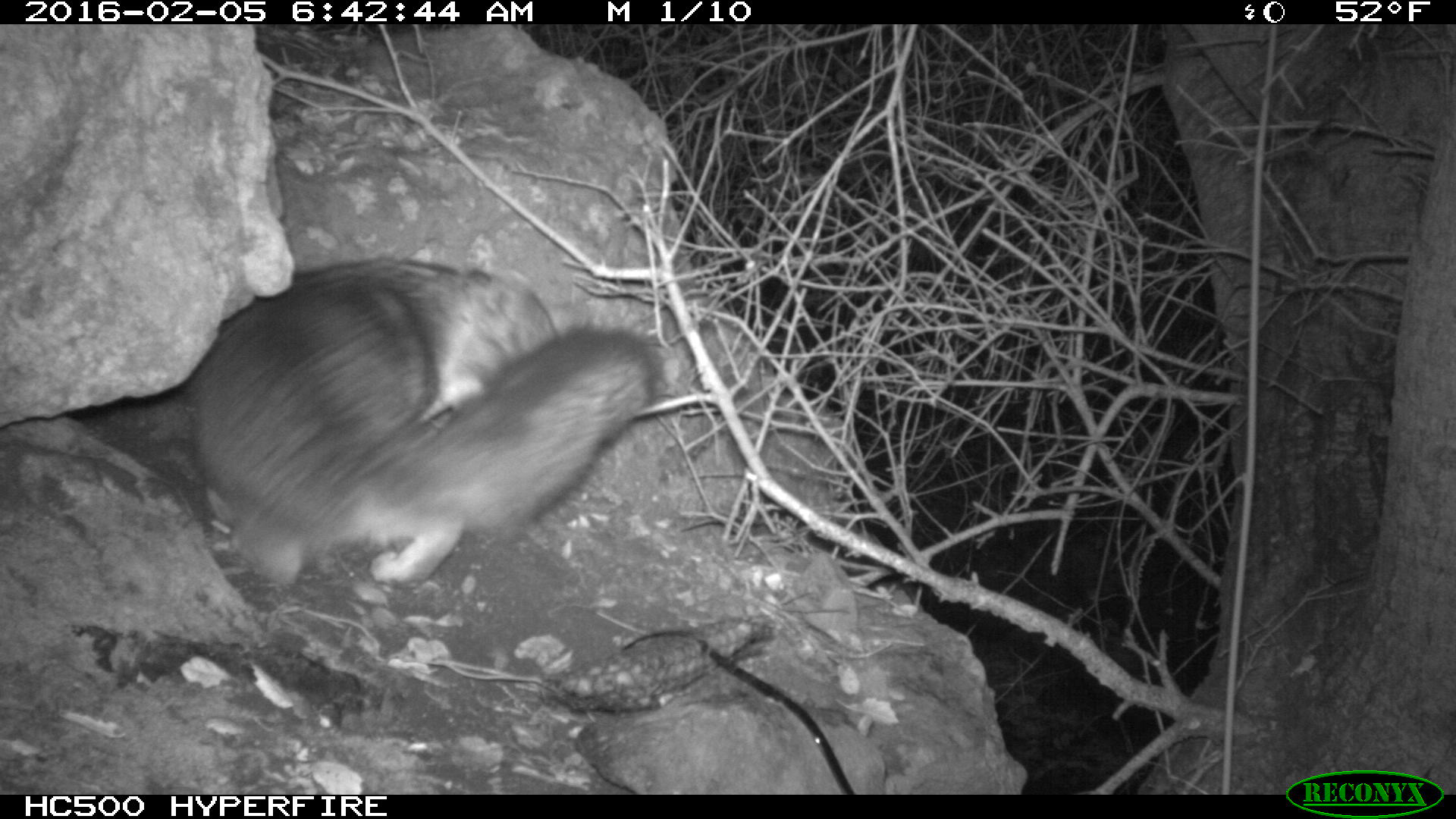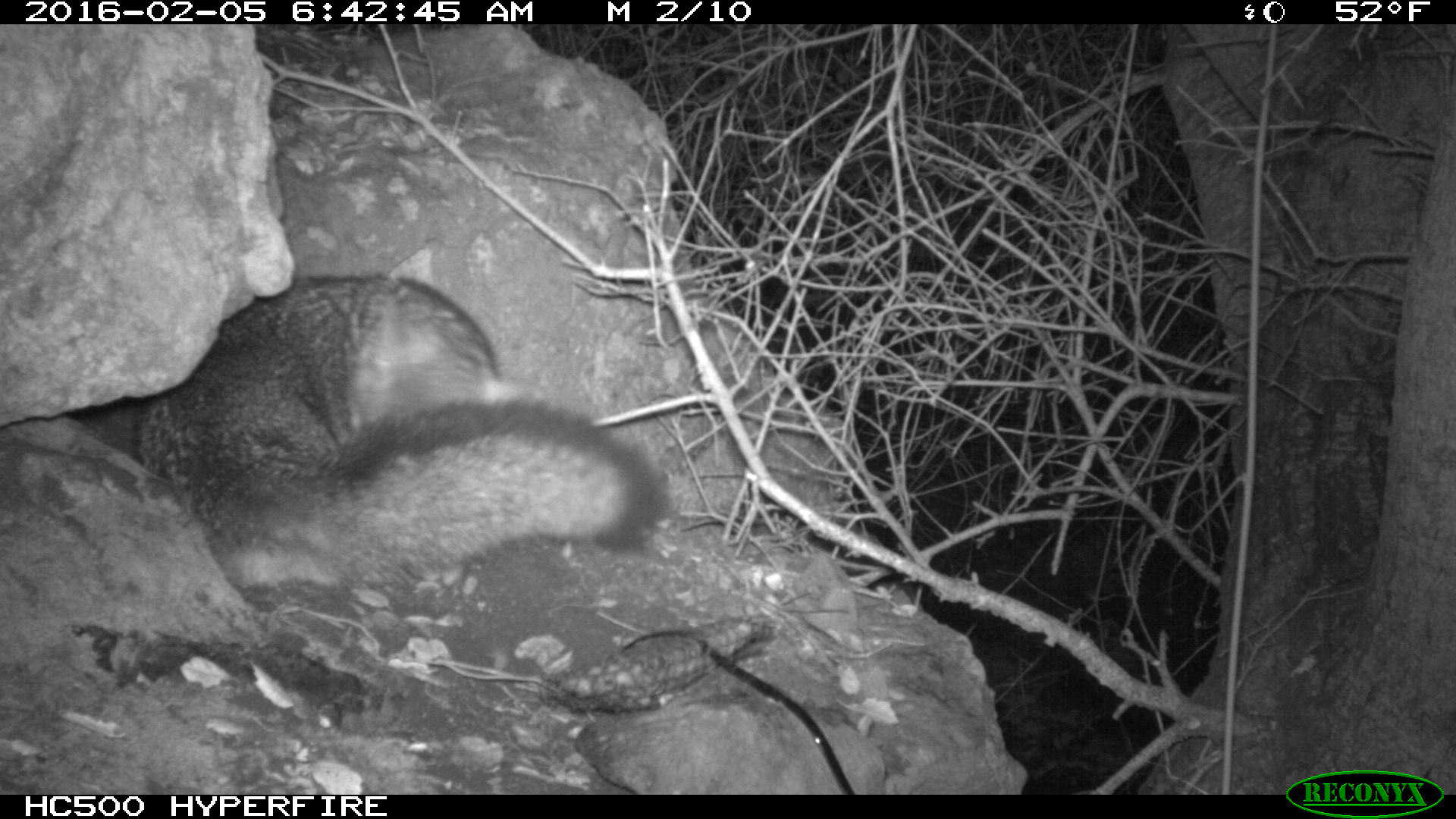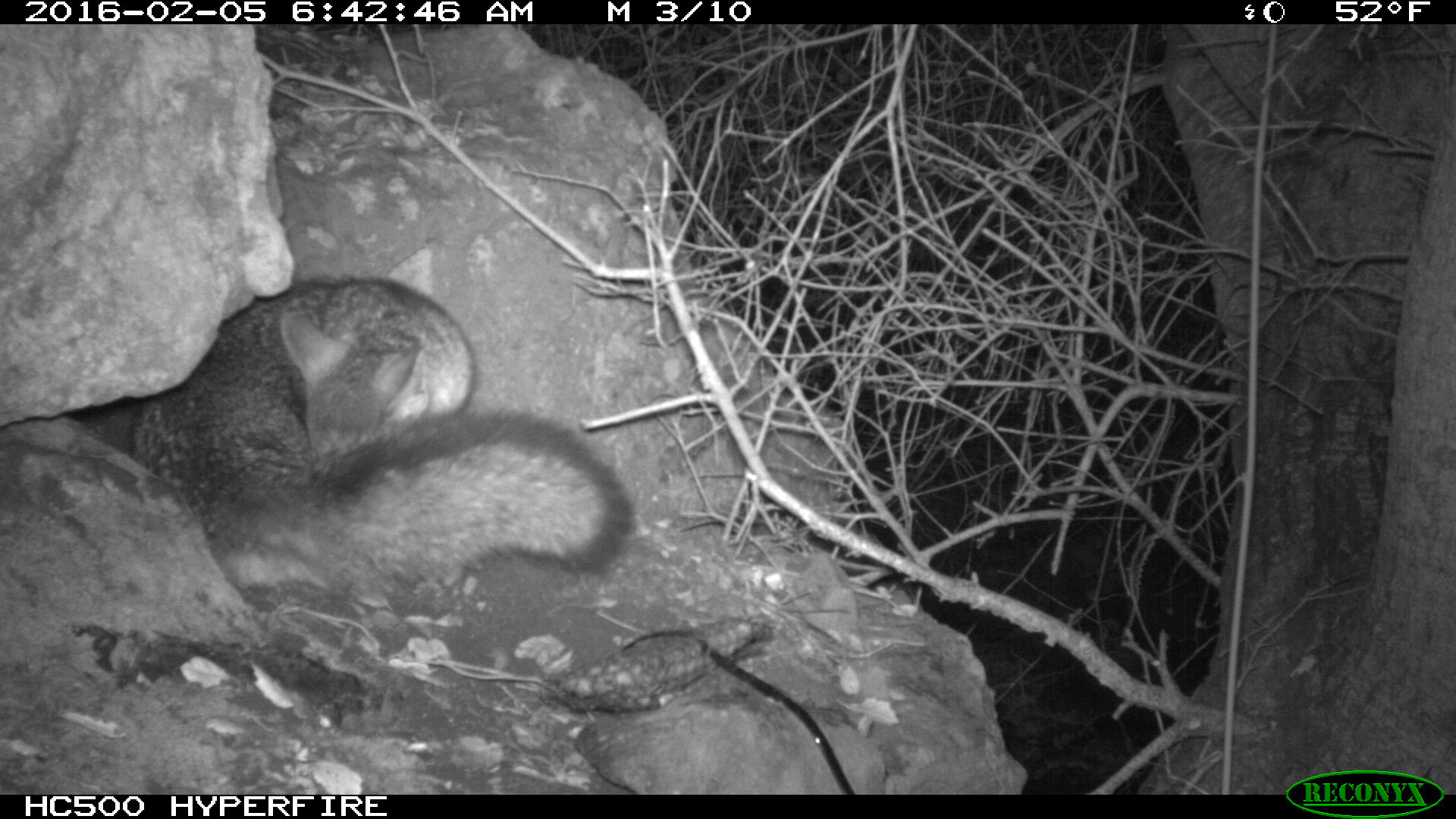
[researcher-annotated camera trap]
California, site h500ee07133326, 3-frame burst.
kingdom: Animalia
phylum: Chordata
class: Mammalia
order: Carnivora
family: Canidae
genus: Urocyon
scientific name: Urocyon littoralis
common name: island fox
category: fox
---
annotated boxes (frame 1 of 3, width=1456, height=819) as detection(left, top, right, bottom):
fox: detection(196, 257, 654, 588)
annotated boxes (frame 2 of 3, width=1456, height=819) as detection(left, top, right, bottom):
fox: detection(131, 274, 665, 616)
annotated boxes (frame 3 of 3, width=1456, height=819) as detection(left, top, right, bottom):
fox: detection(132, 276, 633, 591)